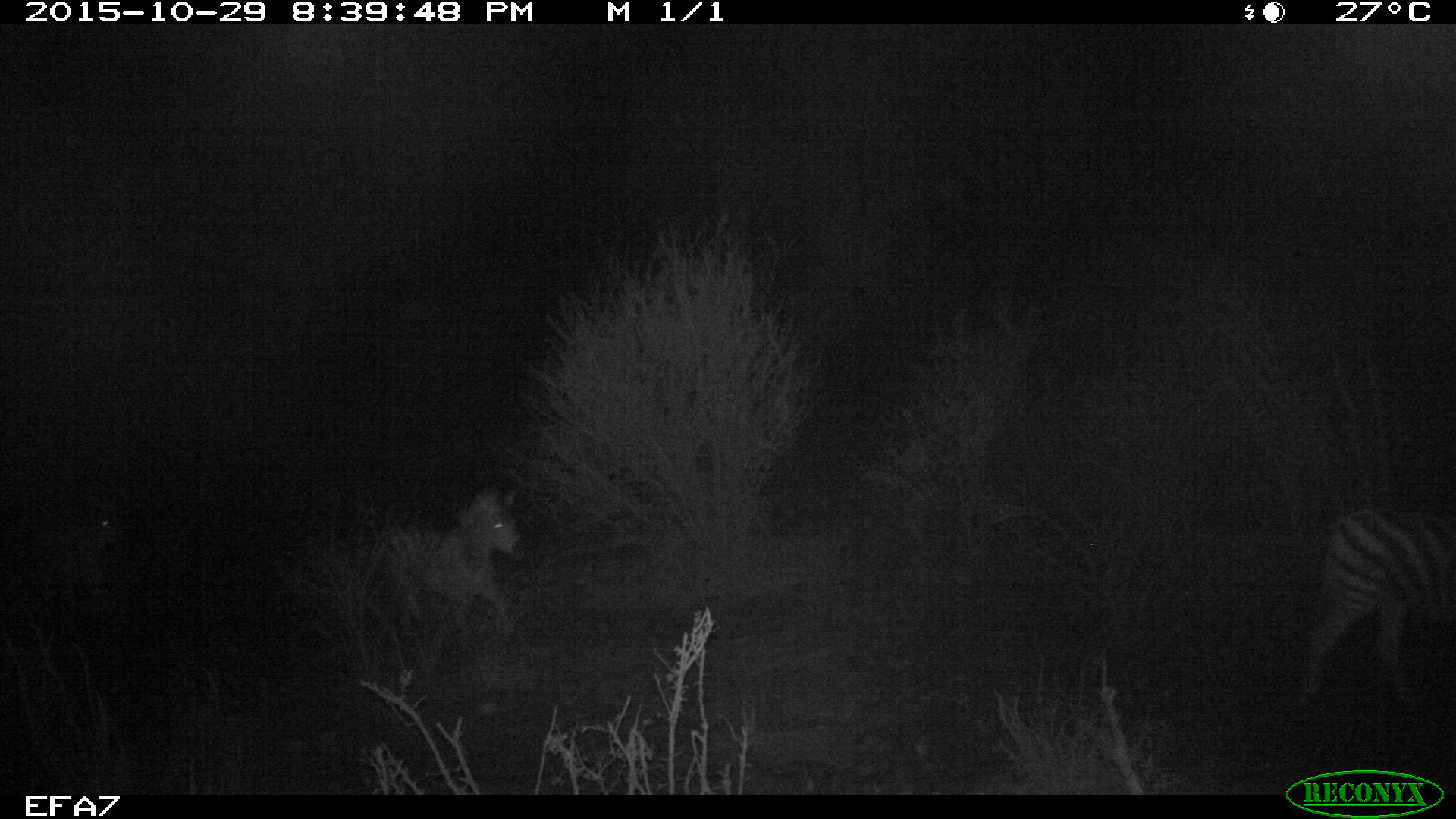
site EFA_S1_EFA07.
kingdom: Animalia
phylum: Chordata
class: Mammalia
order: Perissodactyla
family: Equidae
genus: Equus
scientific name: Equus quagga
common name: plains zebra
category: zebraplains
Zebraplains (plains zebra) (Equus quagga), count 1. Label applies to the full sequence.